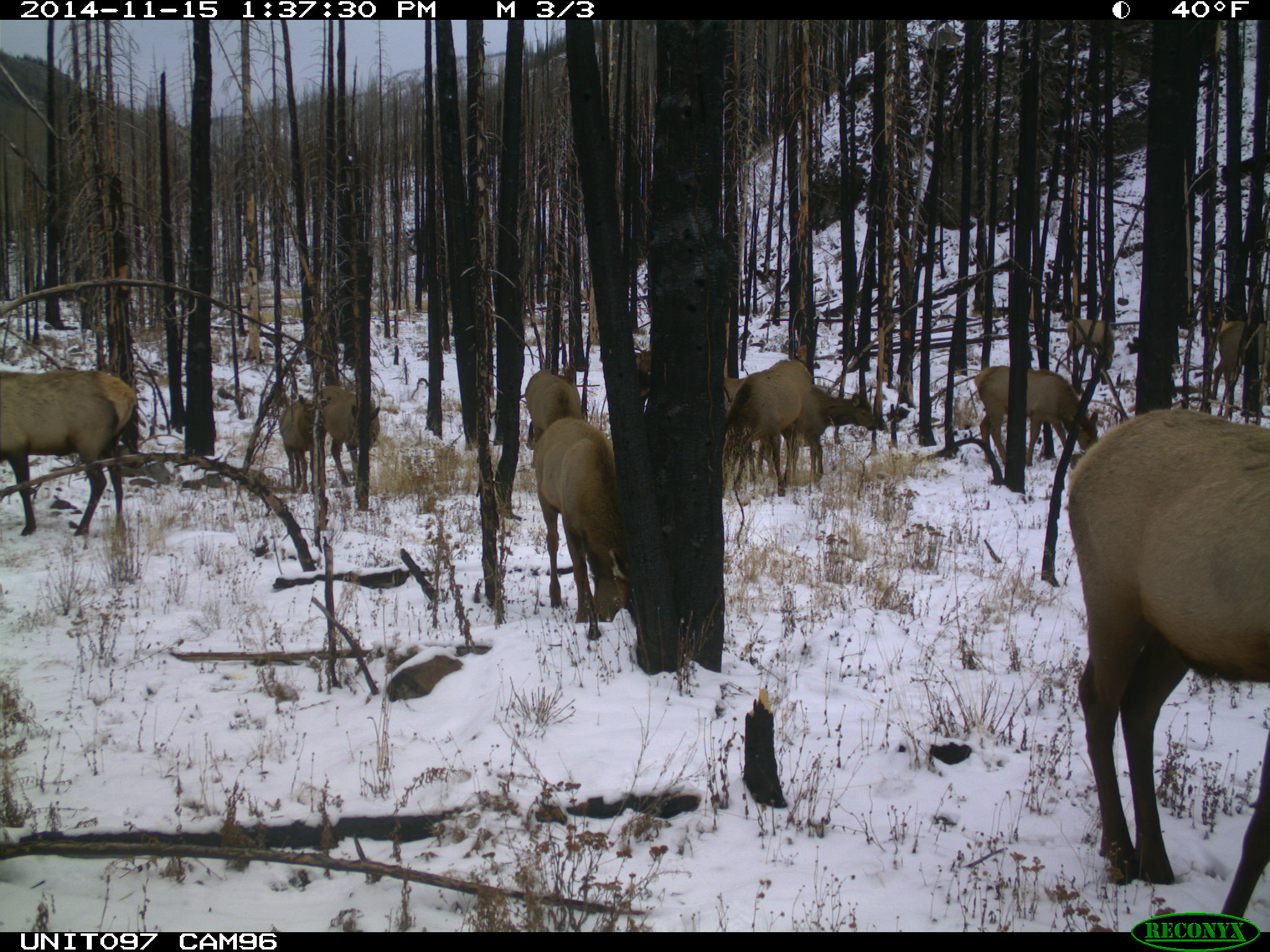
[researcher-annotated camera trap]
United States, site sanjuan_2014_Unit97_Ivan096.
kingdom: Animalia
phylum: Chordata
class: Mammalia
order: Artiodactyla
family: Cervidae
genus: Cervus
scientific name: Cervus elaphus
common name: red deer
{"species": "Cervus elaphus (red deer)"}